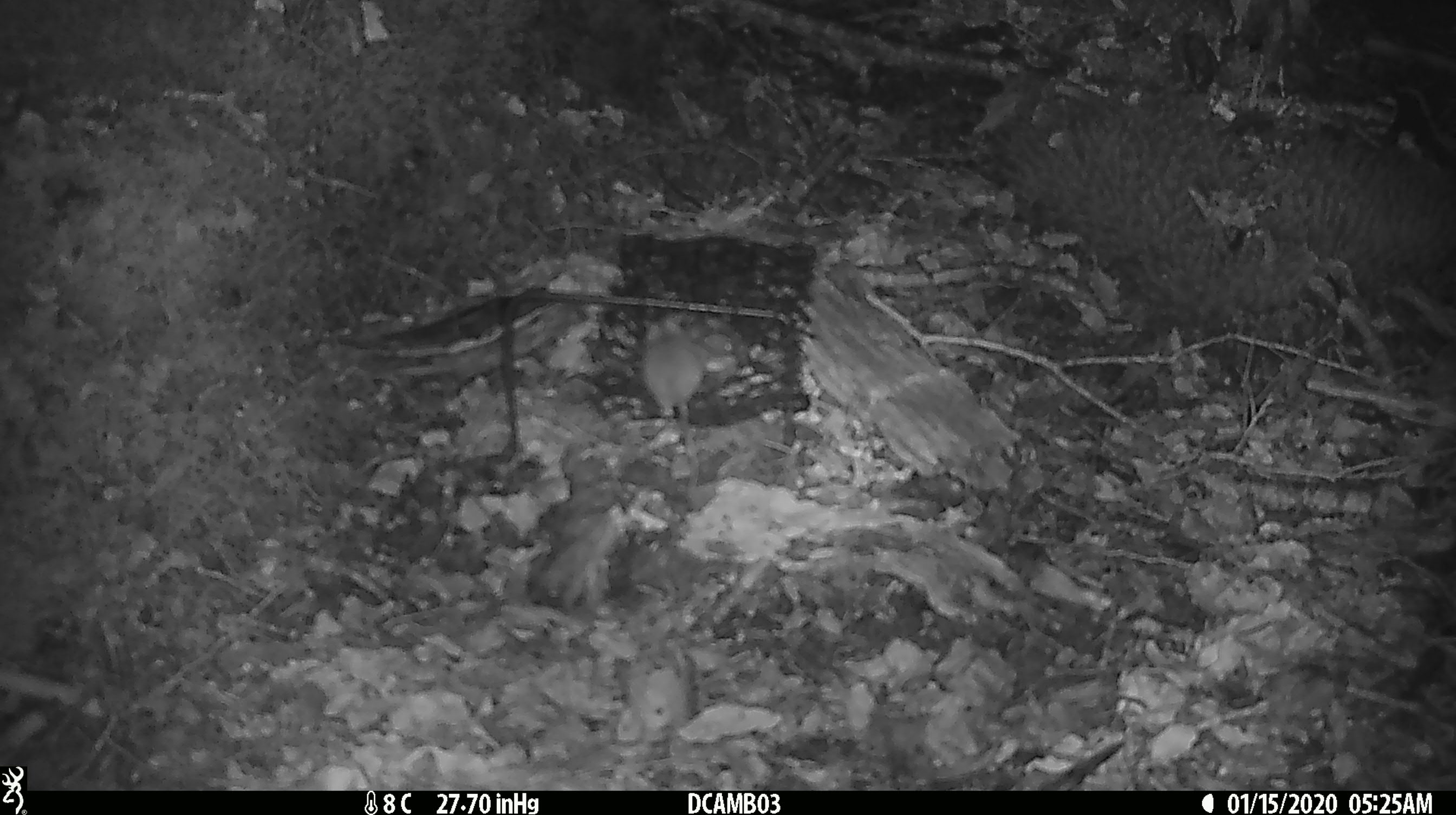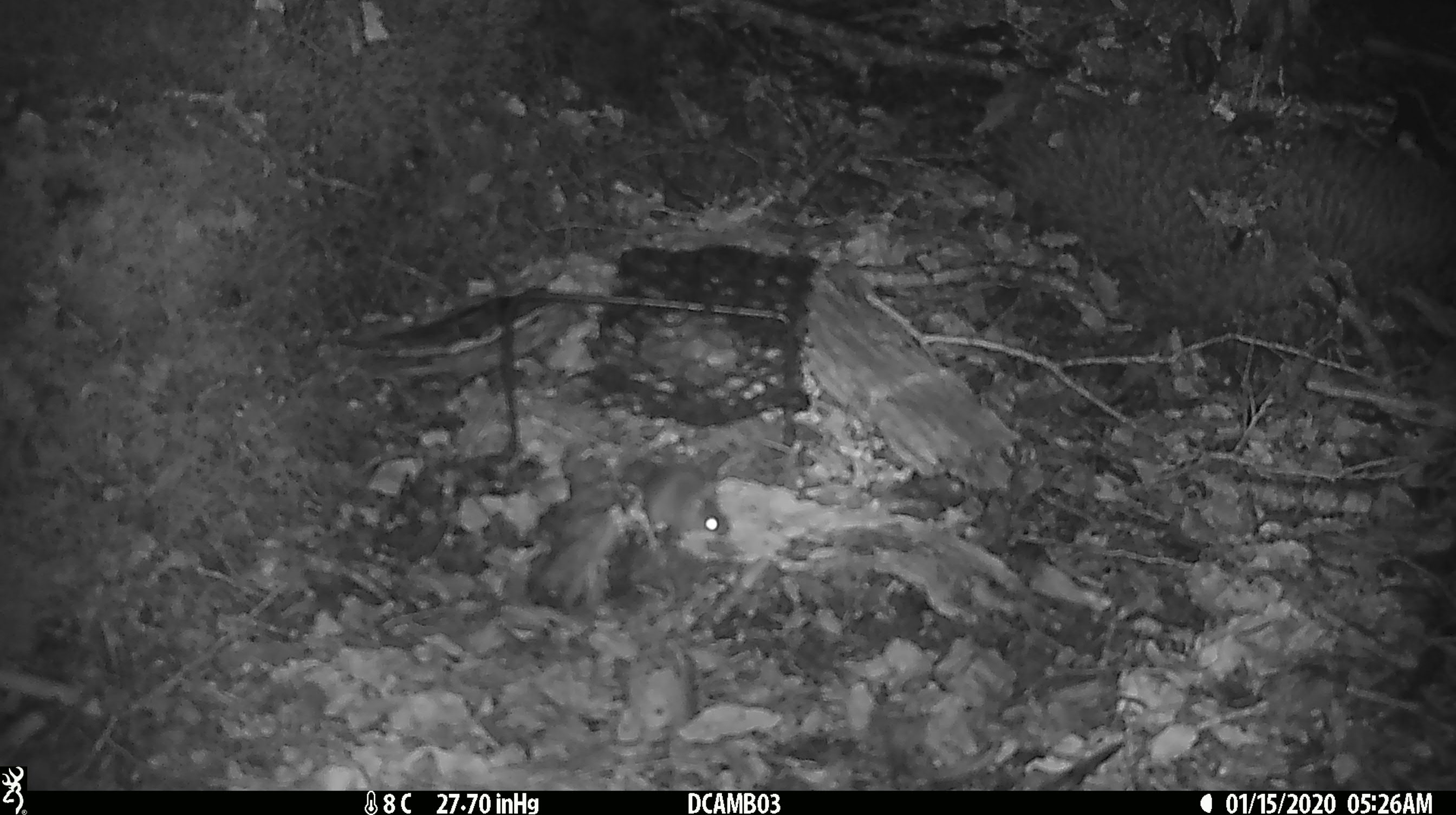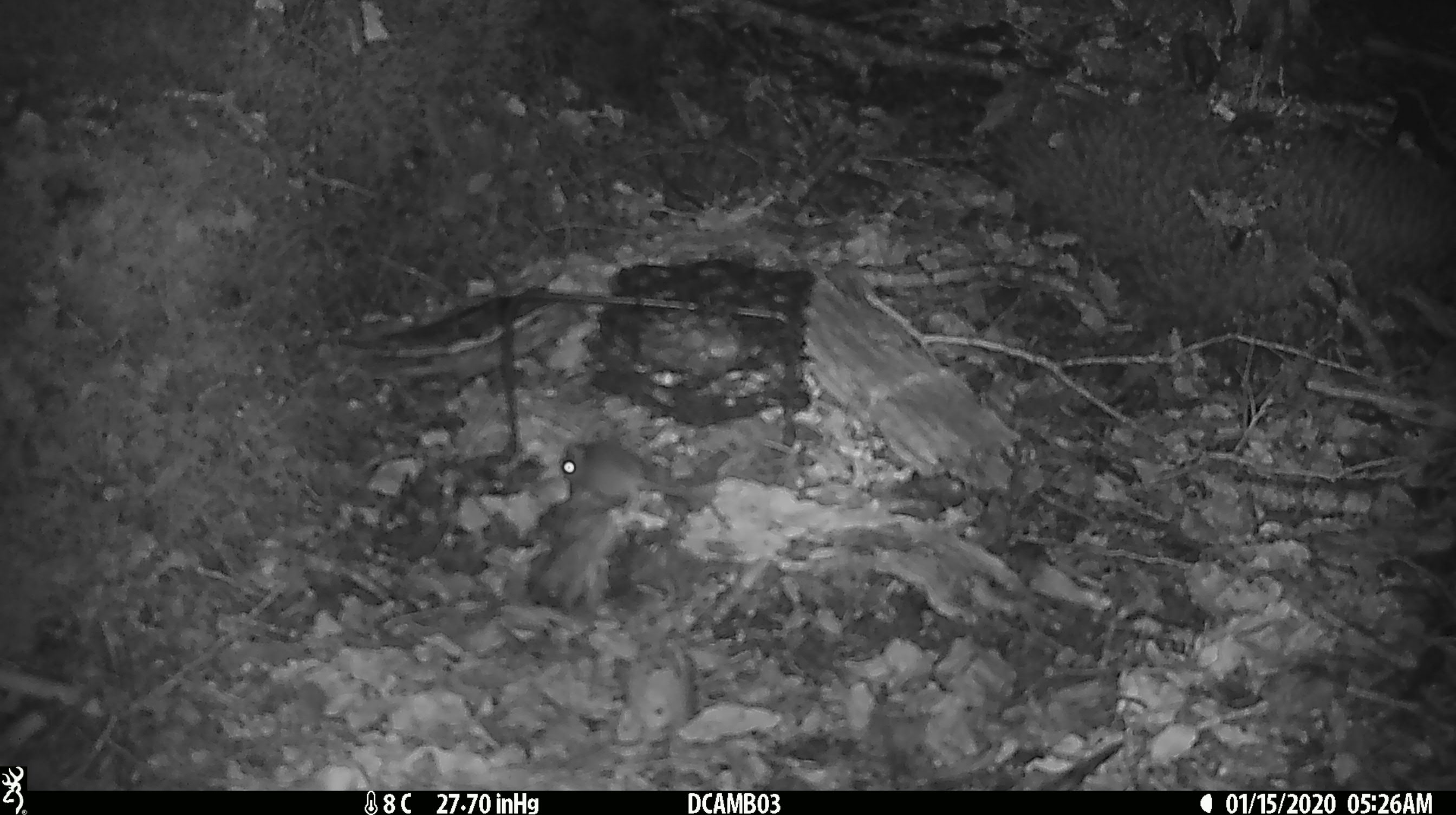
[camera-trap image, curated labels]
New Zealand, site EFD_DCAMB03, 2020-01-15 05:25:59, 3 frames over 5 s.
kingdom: Animalia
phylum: Chordata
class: Mammalia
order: Rodentia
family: Muridae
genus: Mus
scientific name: Mus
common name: mouse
Mouse (Mus).